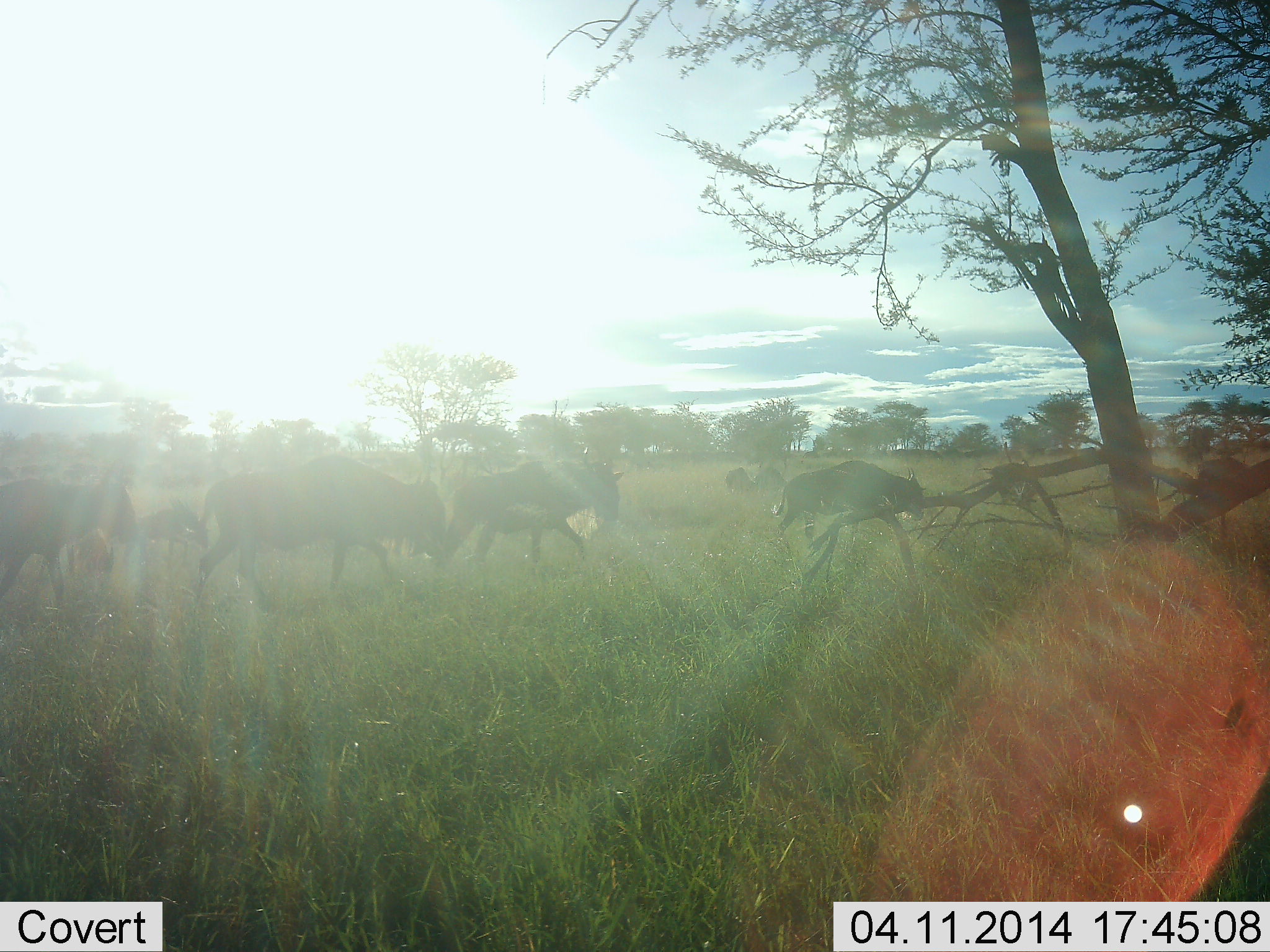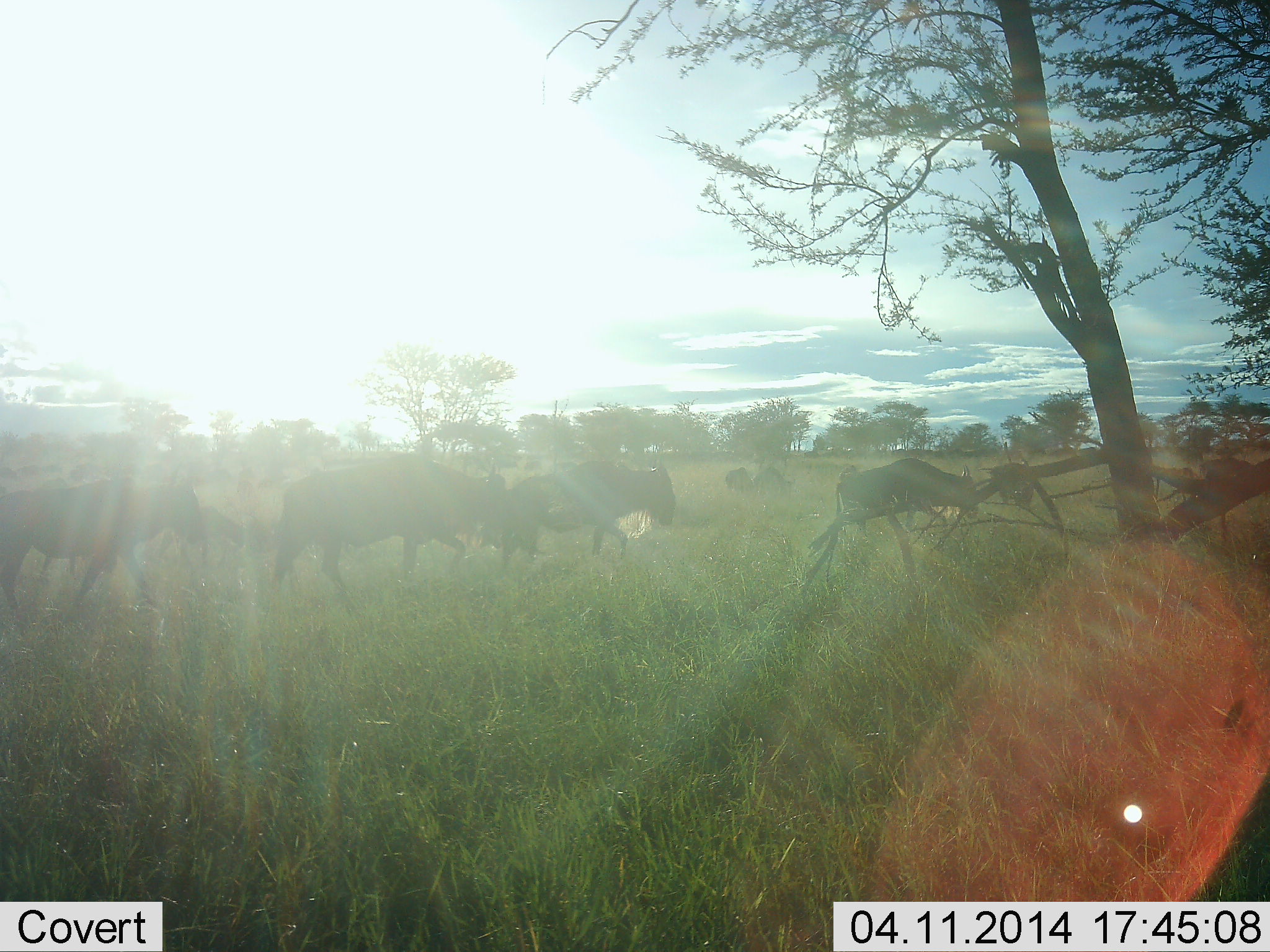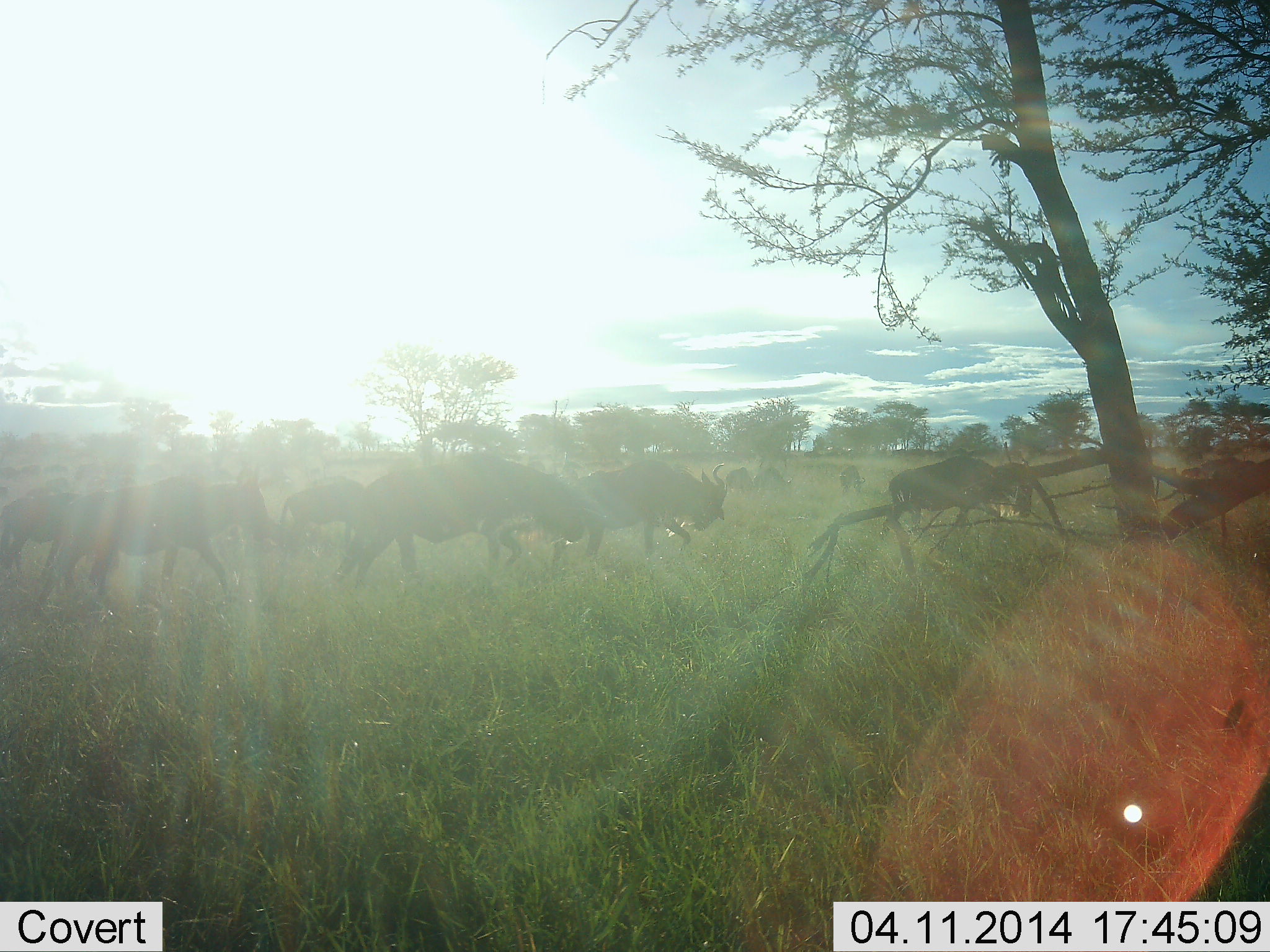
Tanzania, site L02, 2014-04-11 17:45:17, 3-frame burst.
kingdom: Animalia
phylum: Chordata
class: Mammalia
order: Artiodactyla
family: Bovidae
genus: Connochaetes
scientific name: Connochaetes taurinus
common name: blue wildebeest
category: wildebeest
Wildebeest (blue wildebeest) (Connochaetes taurinus), count 8. Behavior (volunteer vote fractions): standing 10%, resting 0%, moving 100%, interacting 0%. Young present (vote fraction): 10%. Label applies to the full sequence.